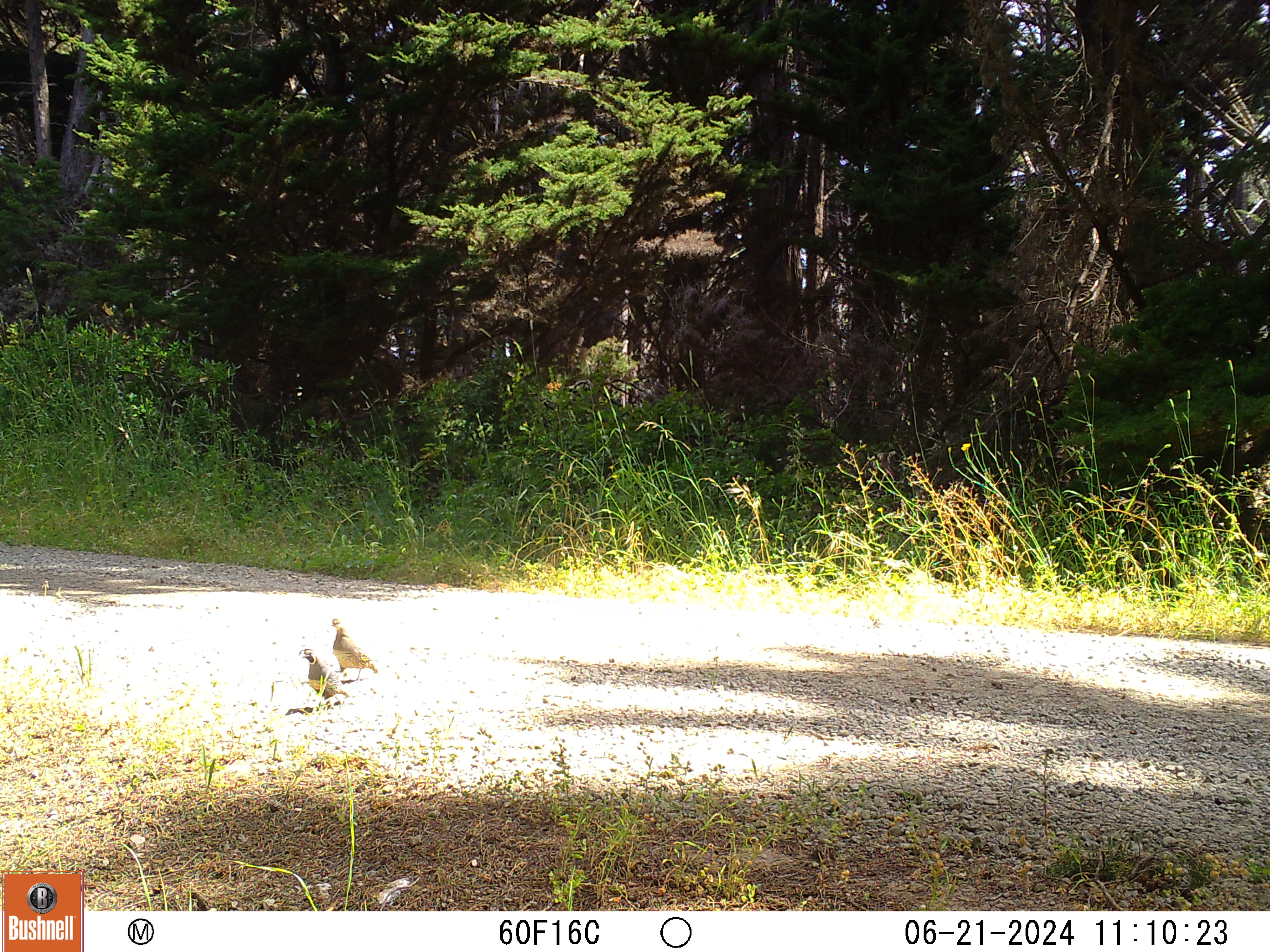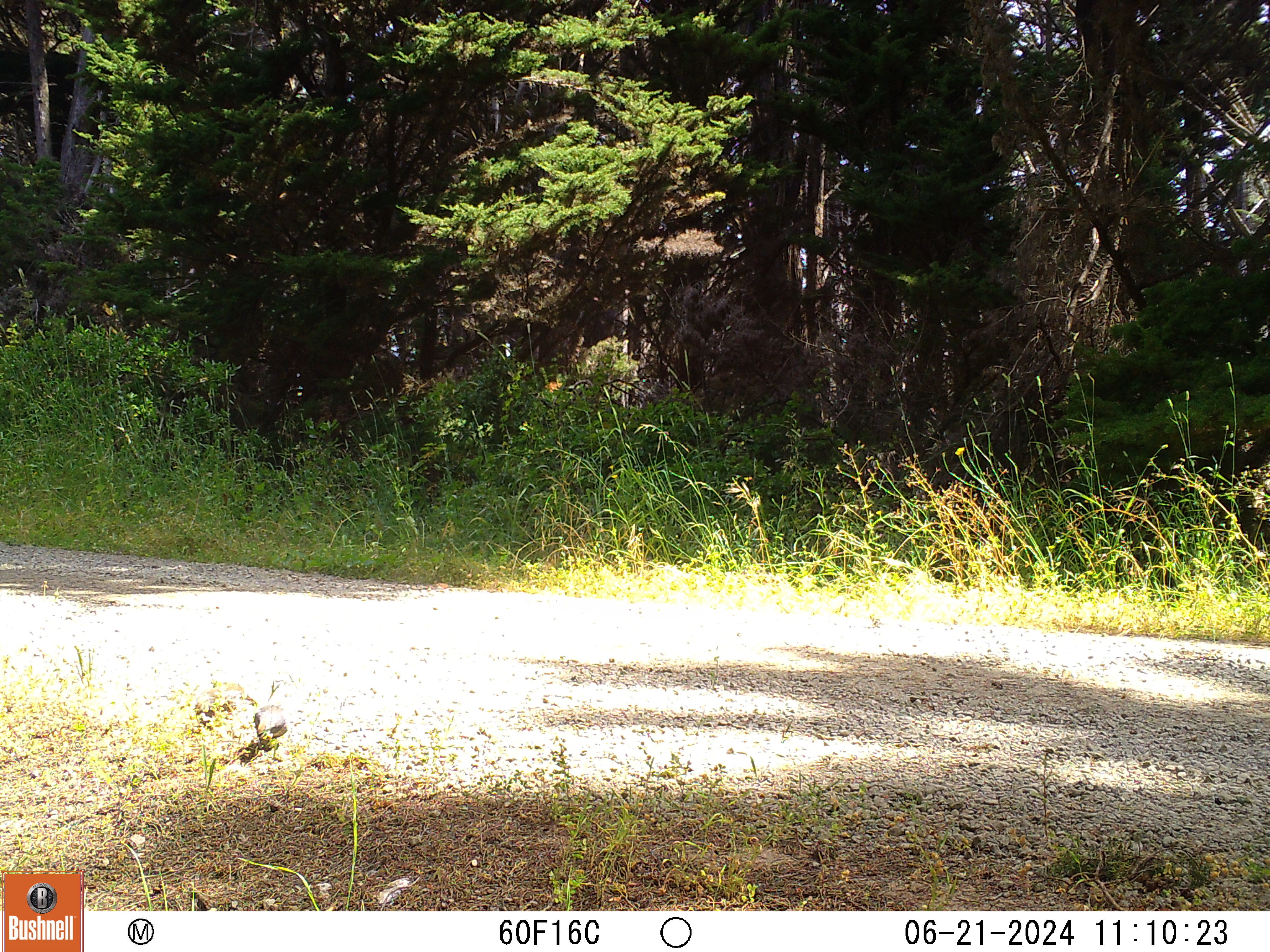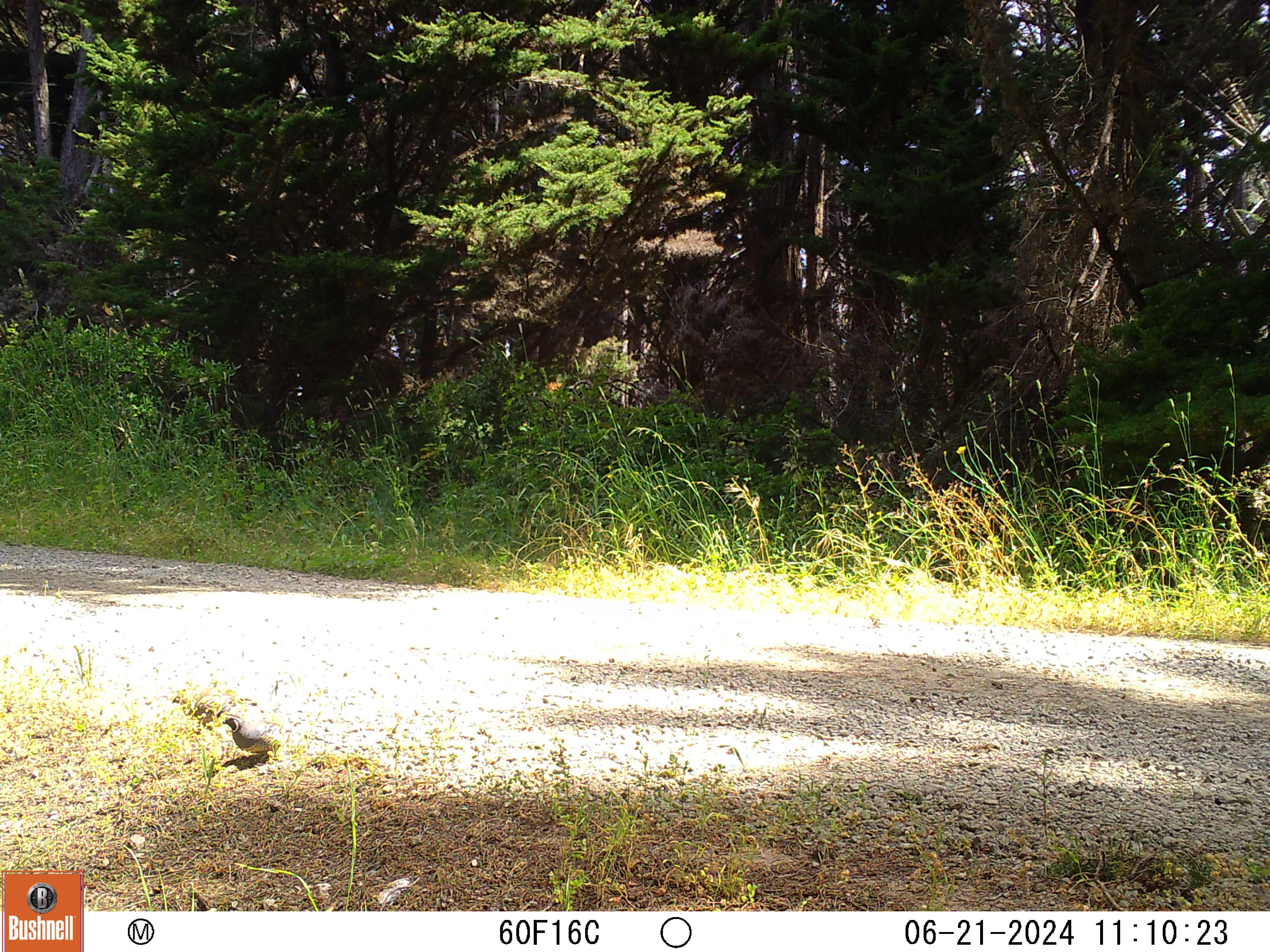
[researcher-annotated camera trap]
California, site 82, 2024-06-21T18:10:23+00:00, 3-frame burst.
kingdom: Animalia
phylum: Chordata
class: Aves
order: Galliformes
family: Odontophoridae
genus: Callipepla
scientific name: Callipepla californica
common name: california quail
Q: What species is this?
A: California quail (Callipepla californica).